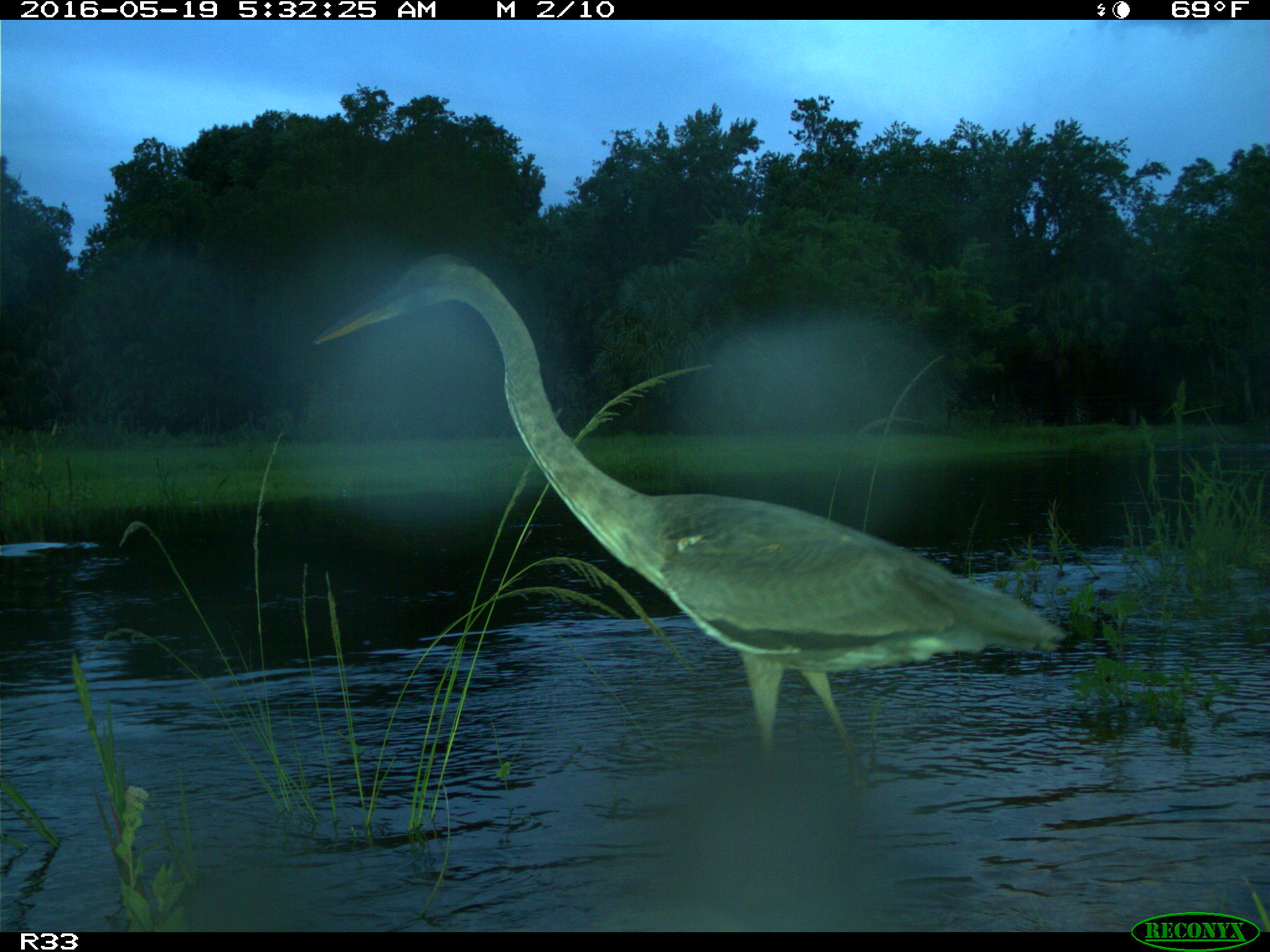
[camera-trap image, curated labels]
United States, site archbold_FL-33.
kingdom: Animalia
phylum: Chordata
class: Aves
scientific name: Aves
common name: birds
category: unidentified bird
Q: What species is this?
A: Unidentified bird (birds) (Aves).